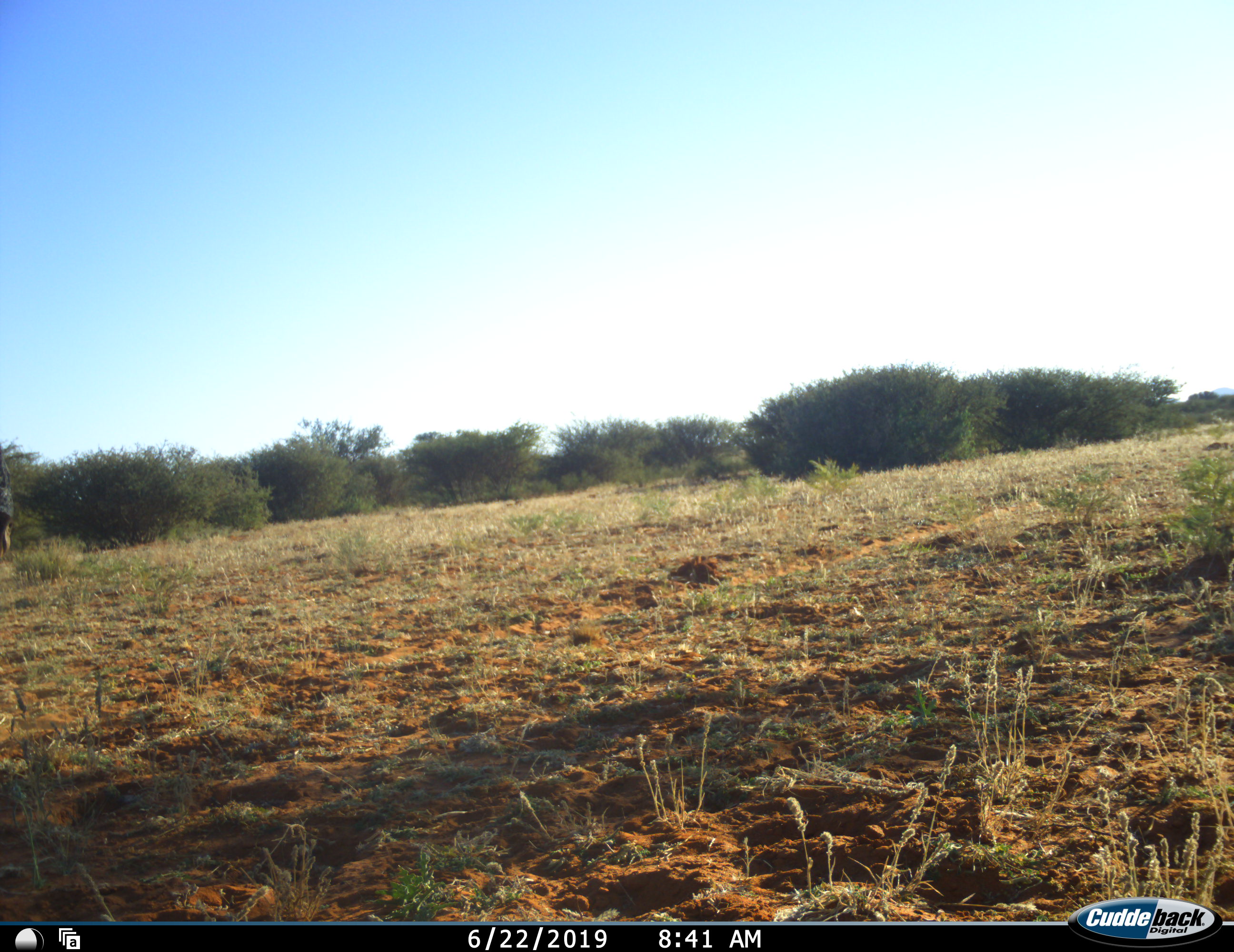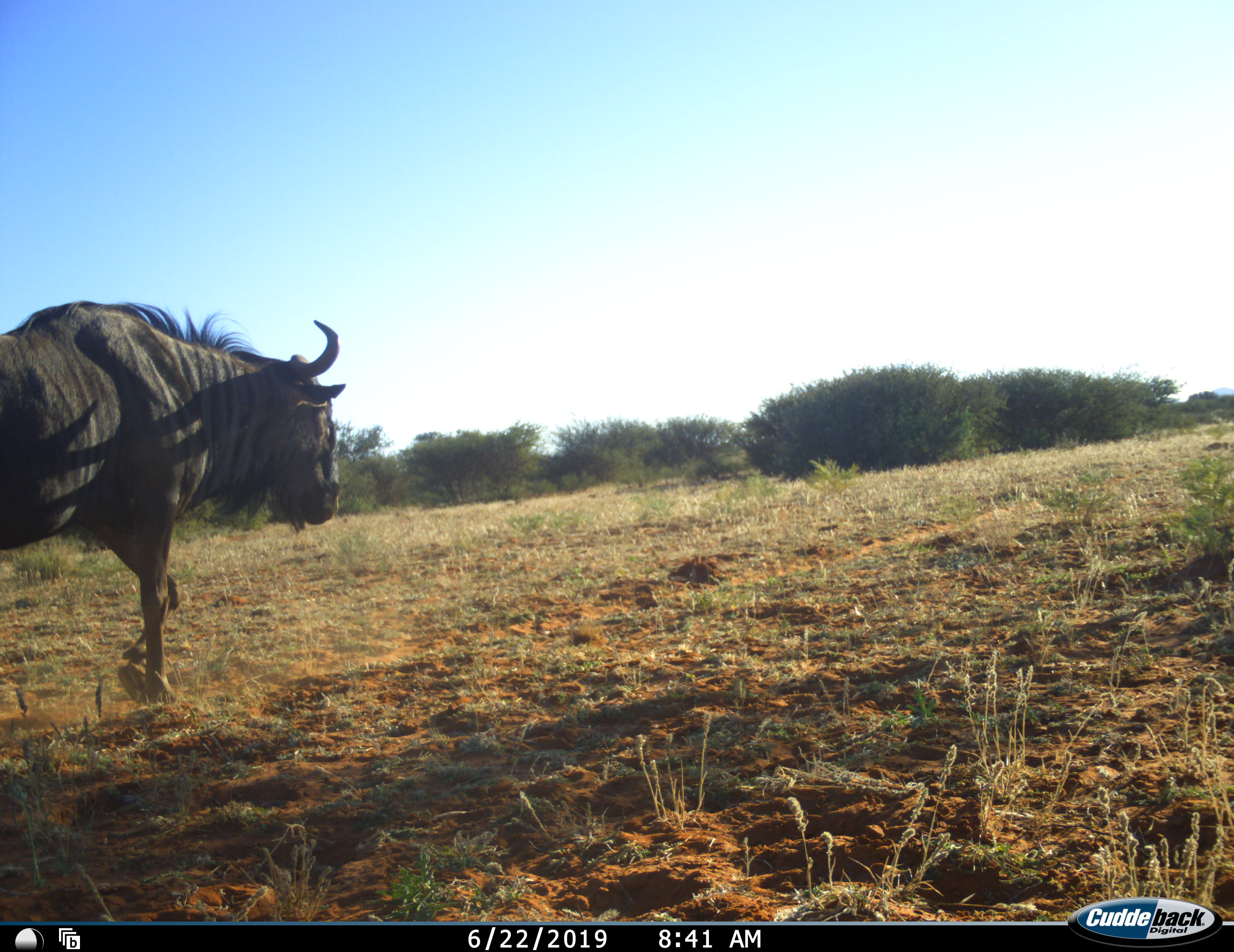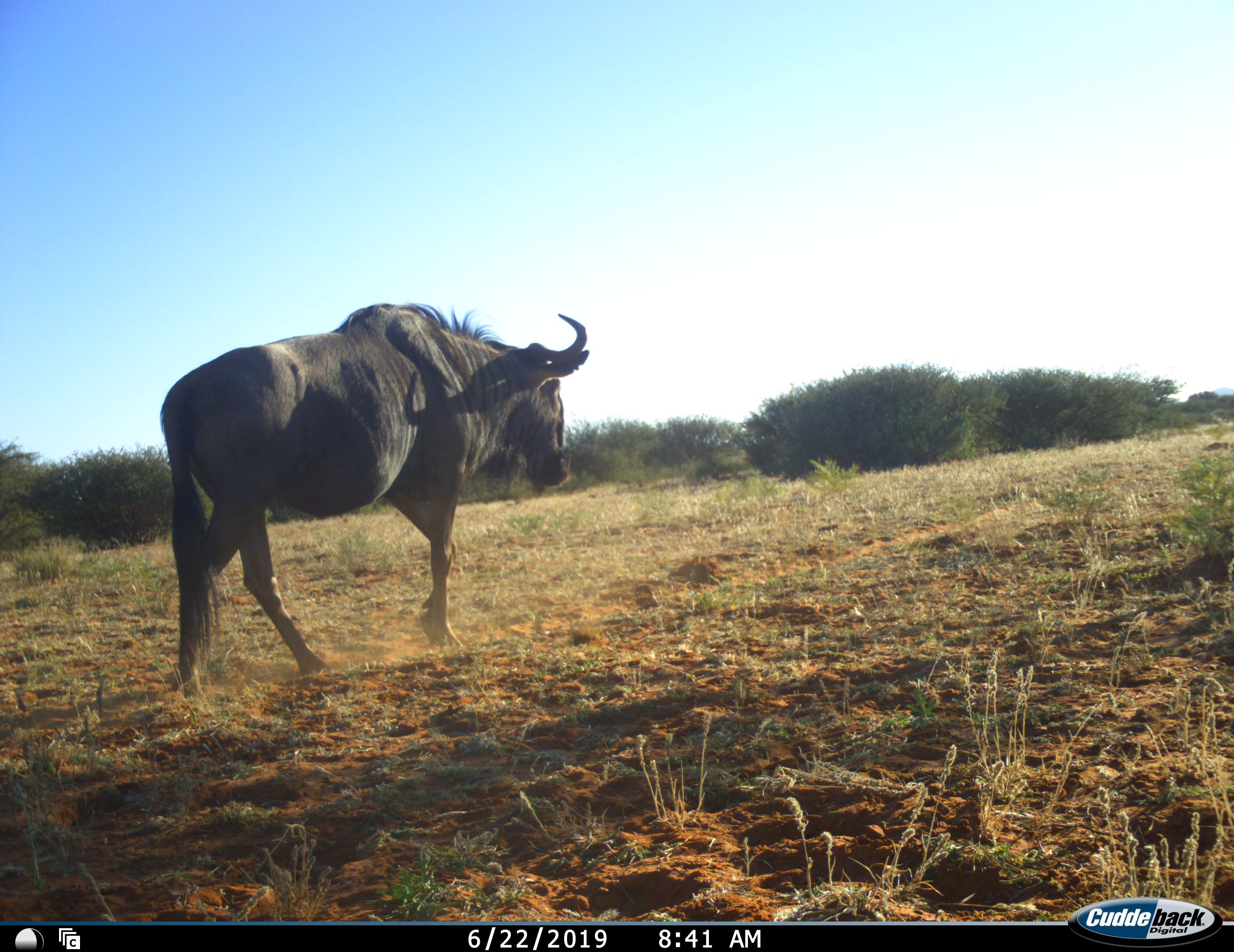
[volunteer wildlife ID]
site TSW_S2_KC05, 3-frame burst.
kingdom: Animalia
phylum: Chordata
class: Mammalia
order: Artiodactyla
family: Bovidae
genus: Connochaetes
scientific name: Connochaetes taurinus taurinus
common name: blue wildebeest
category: wildebeestblue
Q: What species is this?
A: Wildebeestblue (blue wildebeest) (Connochaetes taurinus taurinus).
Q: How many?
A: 1.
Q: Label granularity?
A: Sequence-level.